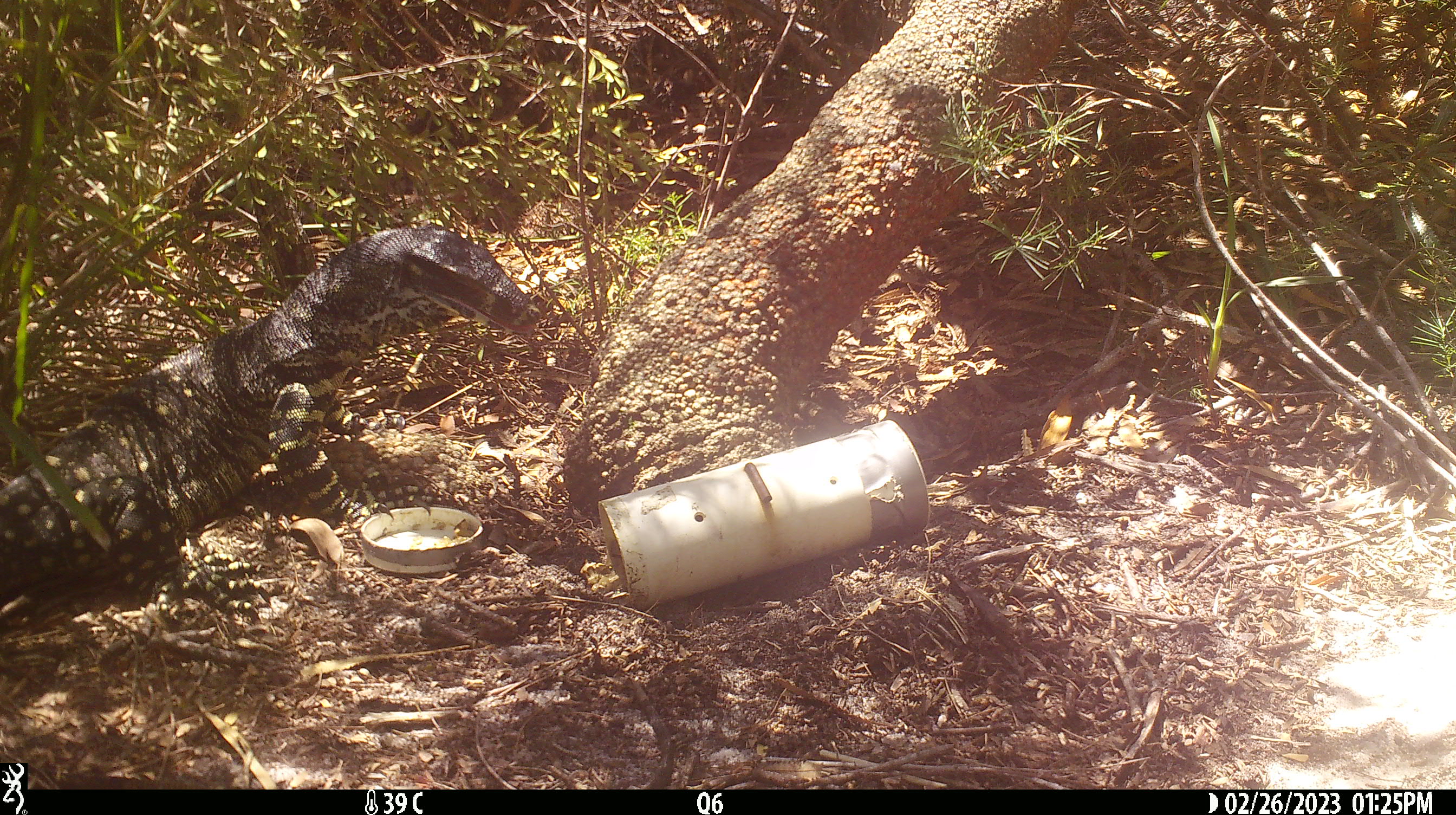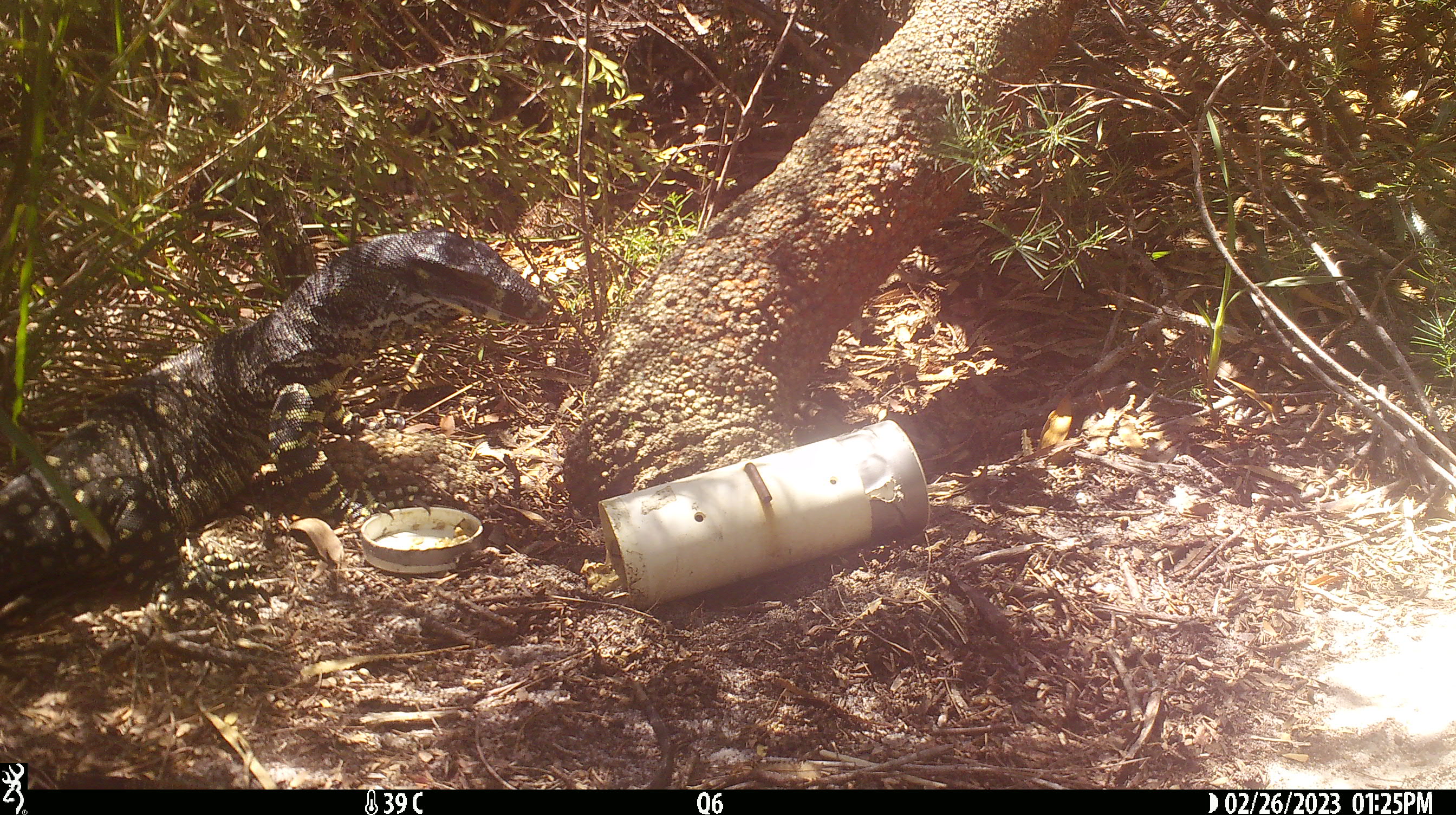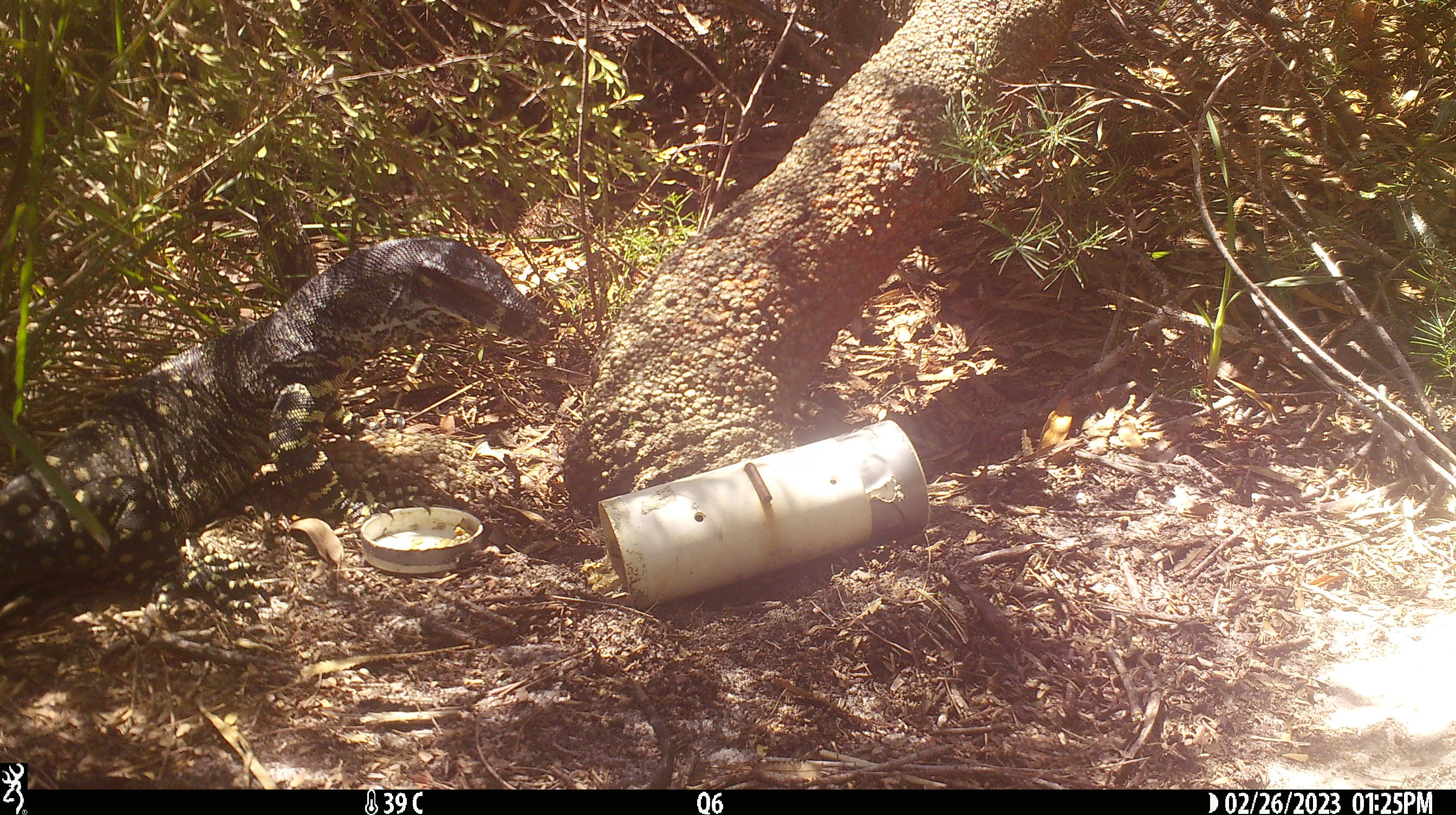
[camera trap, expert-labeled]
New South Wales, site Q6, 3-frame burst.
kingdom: Animalia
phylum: Chordata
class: Reptilia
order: Squamata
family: Varanidae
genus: Varanus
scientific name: Varanus varius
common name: lace monitor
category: goanna